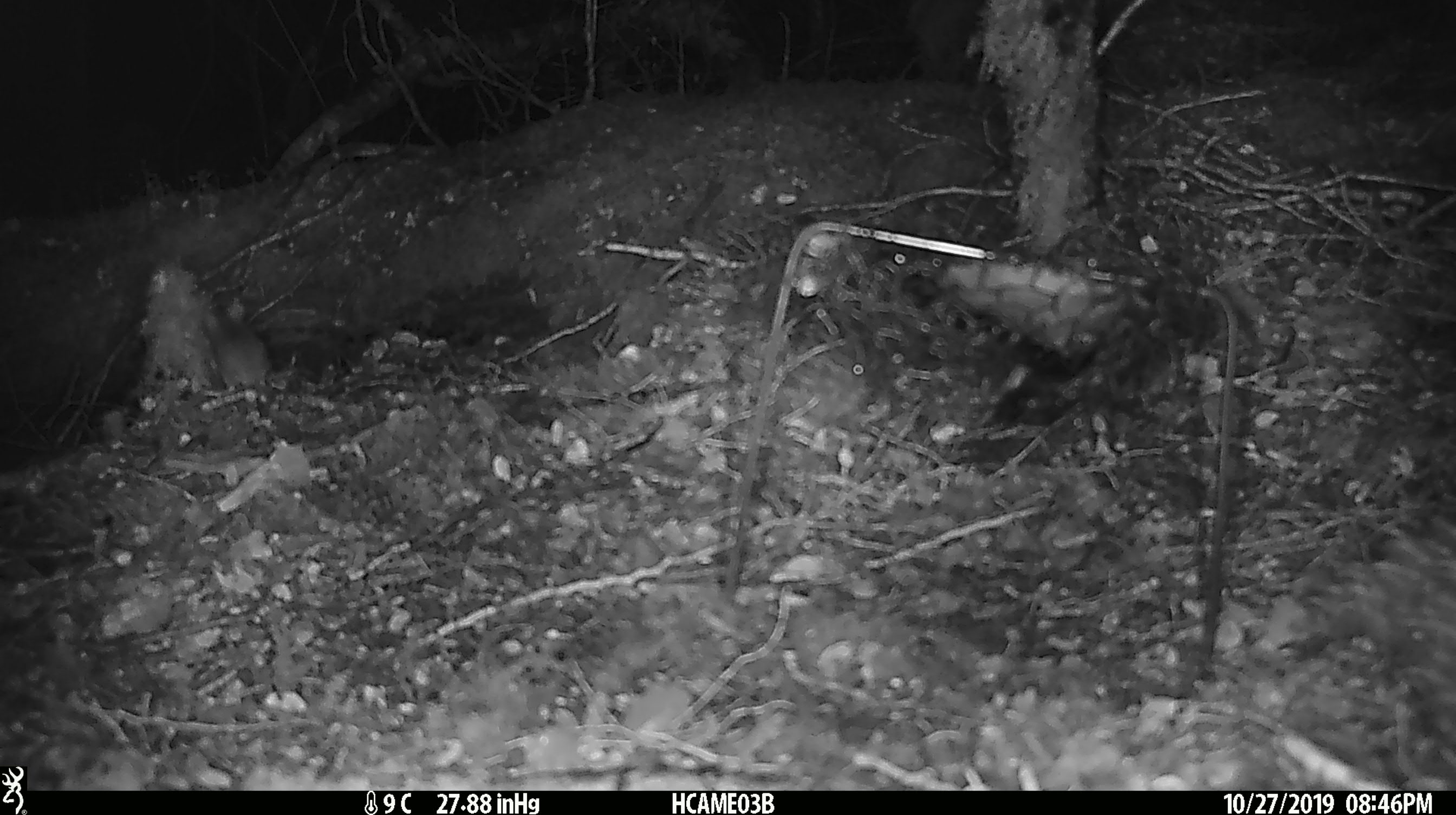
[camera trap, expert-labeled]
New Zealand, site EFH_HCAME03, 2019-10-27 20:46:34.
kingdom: Animalia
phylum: Chordata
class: Mammalia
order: Rodentia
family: Muridae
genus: Mus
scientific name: Mus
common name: mouse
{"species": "mouse (Mus)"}